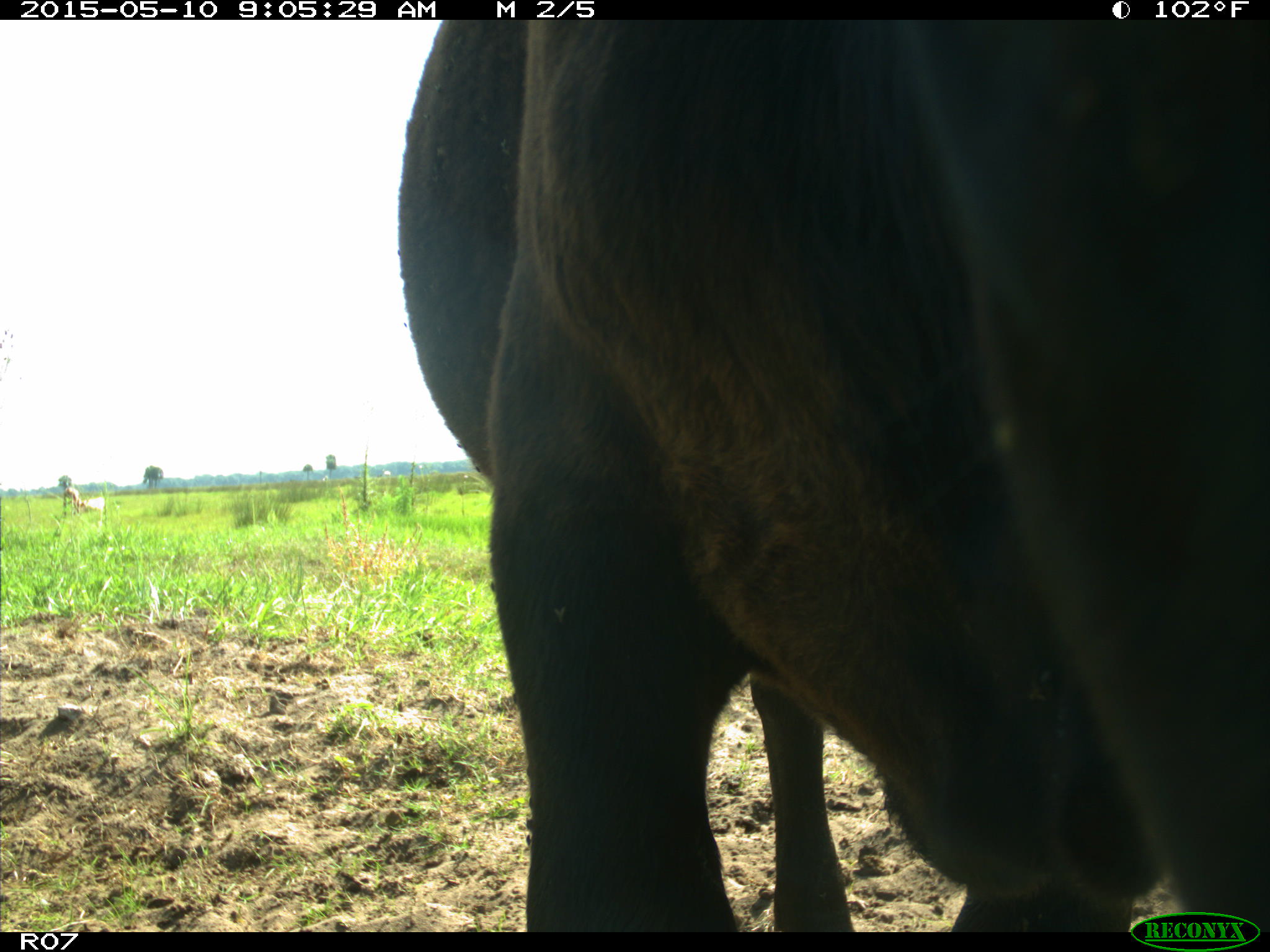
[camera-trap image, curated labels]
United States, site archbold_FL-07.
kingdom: Animalia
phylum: Chordata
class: Mammalia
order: Artiodactyla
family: Bovidae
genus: Bos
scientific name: Bos taurus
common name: domestic cow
Bos taurus (domestic cow).